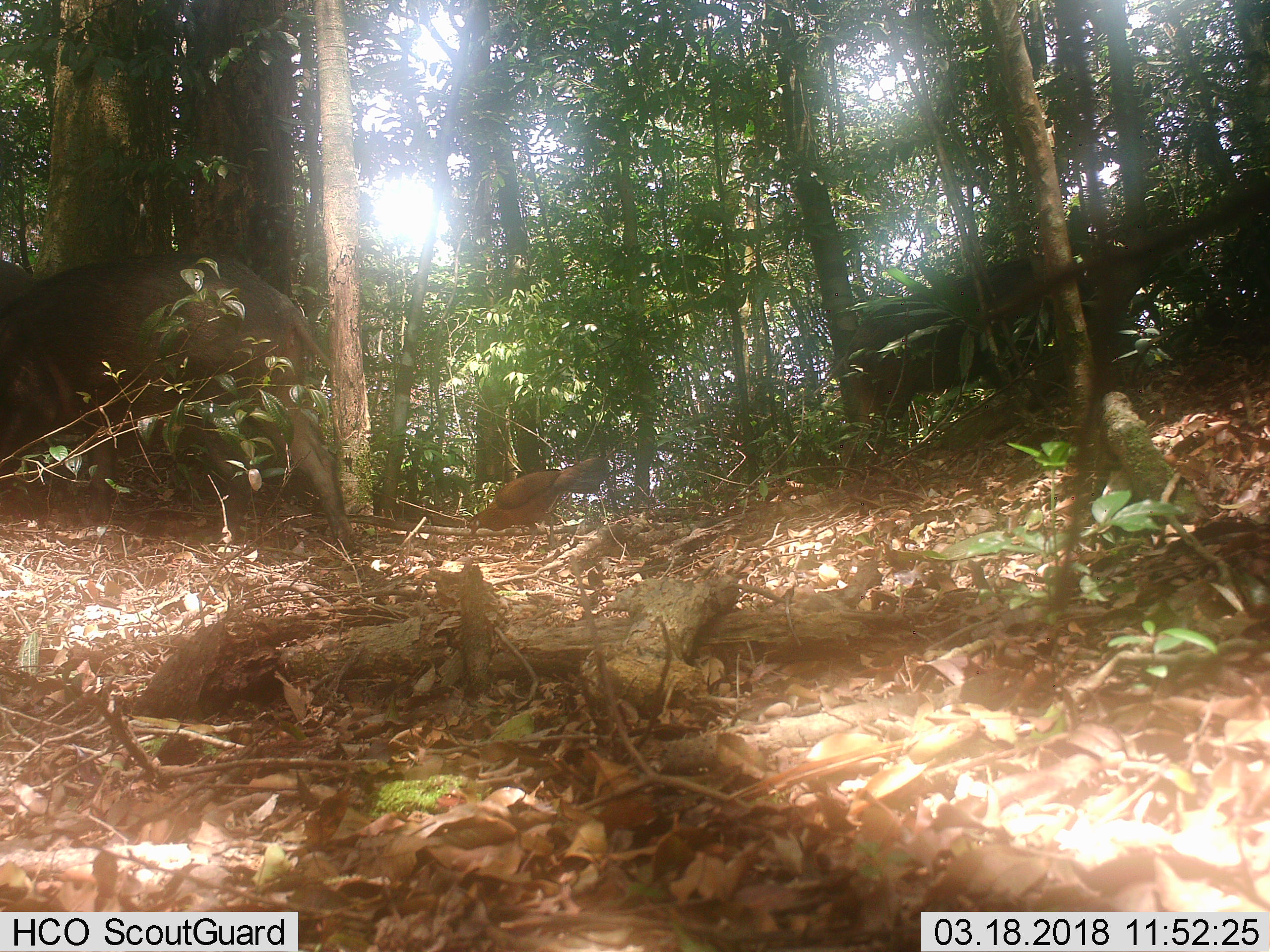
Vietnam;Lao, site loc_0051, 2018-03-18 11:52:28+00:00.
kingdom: Animalia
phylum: Chordata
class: Mammalia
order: Artiodactyla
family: Suidae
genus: Sus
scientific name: Sus scrofa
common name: eurasian wild pig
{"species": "eurasian wild pig (Sus scrofa)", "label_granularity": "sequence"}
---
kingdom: Animalia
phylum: Chordata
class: Aves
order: Galliformes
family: Phasianidae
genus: Gallus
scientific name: Gallus gallus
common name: red junglefowl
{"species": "red junglefowl (Gallus gallus)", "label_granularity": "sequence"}